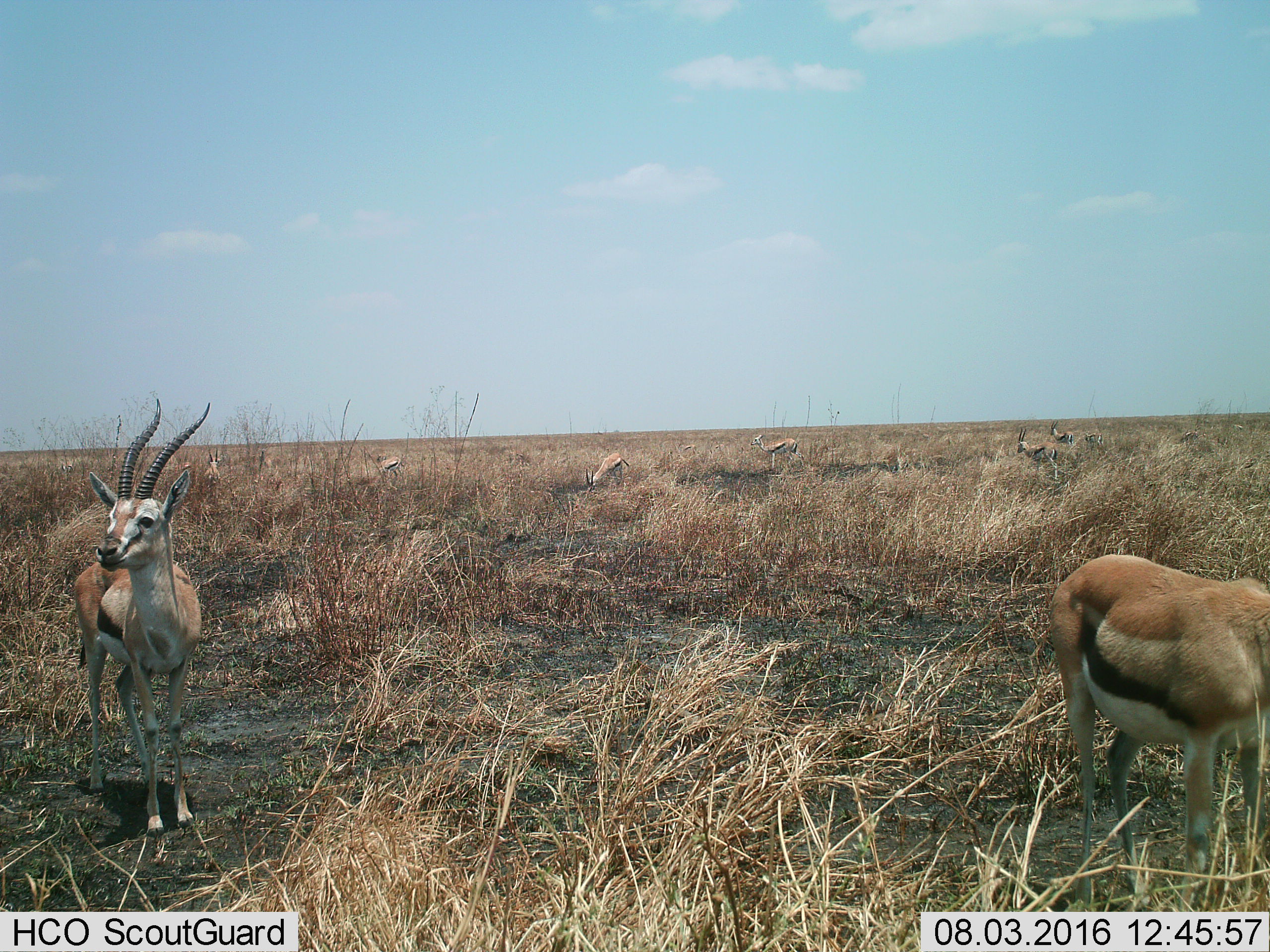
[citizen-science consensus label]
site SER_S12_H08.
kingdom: Animalia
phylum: Chordata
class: Mammalia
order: Artiodactyla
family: Bovidae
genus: Eudorcas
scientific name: Eudorcas thomsonii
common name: thomson's gazelle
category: gazellethomsons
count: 10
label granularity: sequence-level